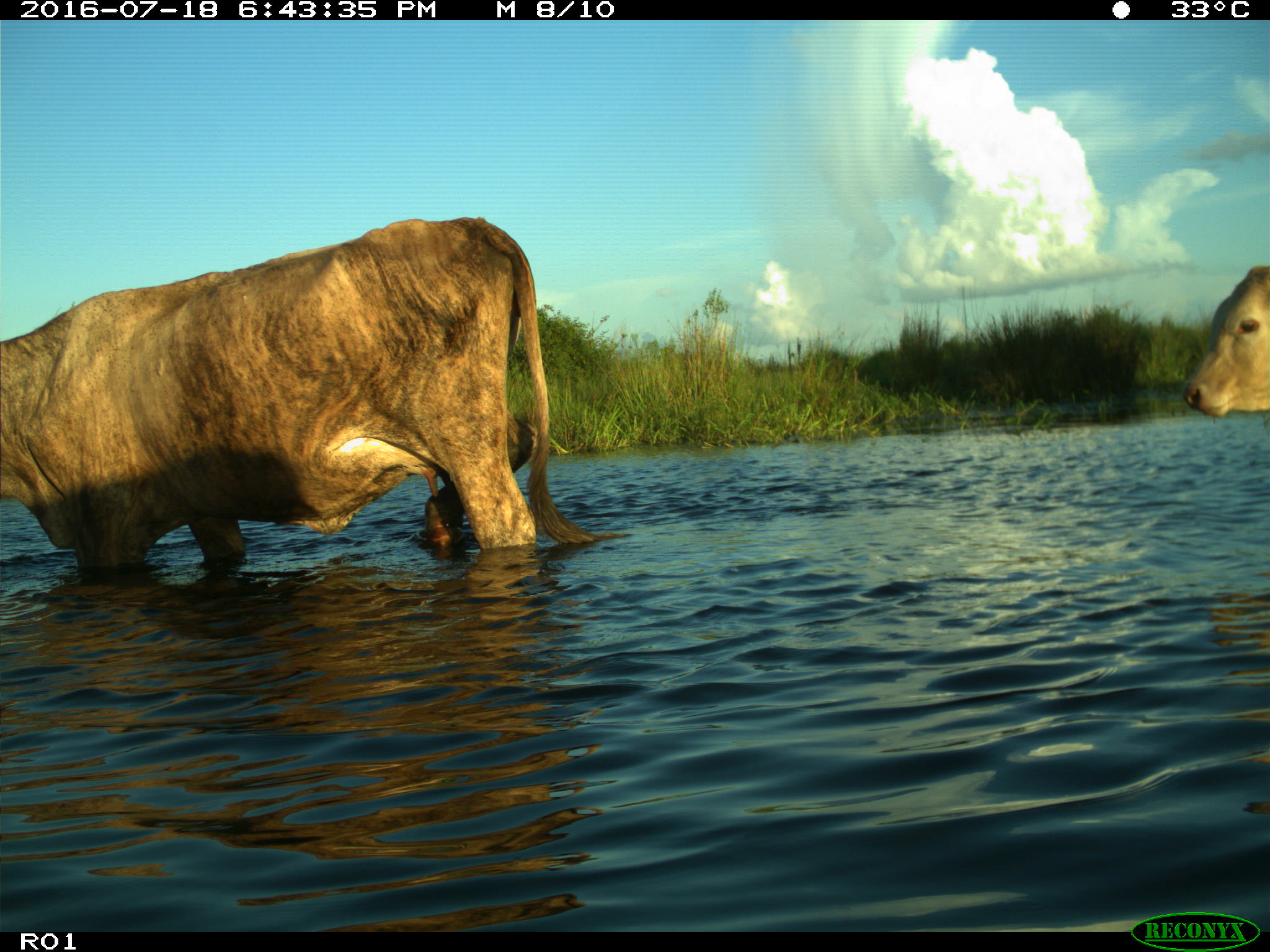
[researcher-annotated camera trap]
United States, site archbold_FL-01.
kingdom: Animalia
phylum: Chordata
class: Mammalia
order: Artiodactyla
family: Bovidae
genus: Bos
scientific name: Bos taurus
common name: domestic cow